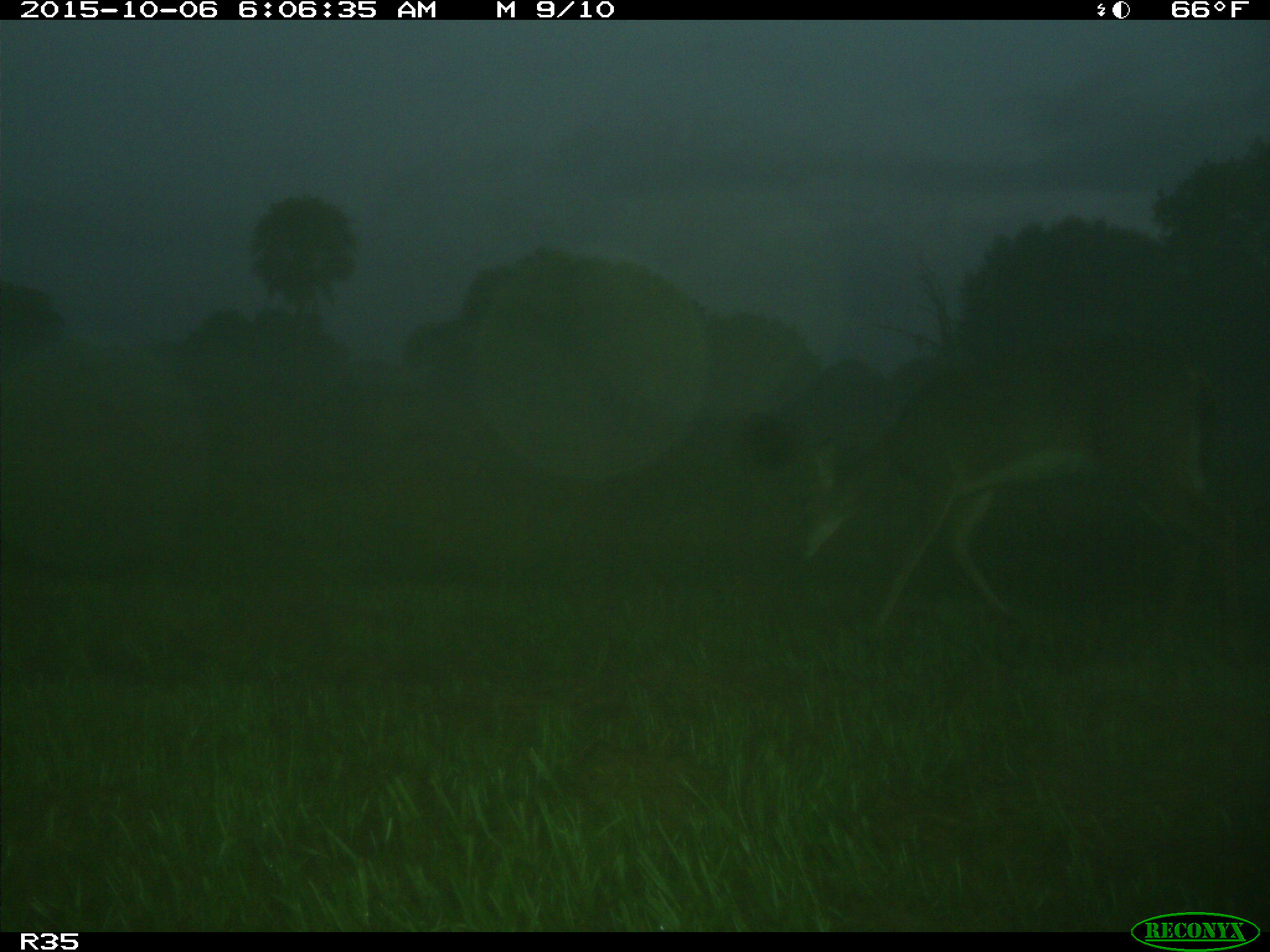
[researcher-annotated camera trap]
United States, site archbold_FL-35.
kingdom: Animalia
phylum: Chordata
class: Mammalia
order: Artiodactyla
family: Cervidae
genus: Odocoileus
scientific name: Odocoileus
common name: deer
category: unidentified deer